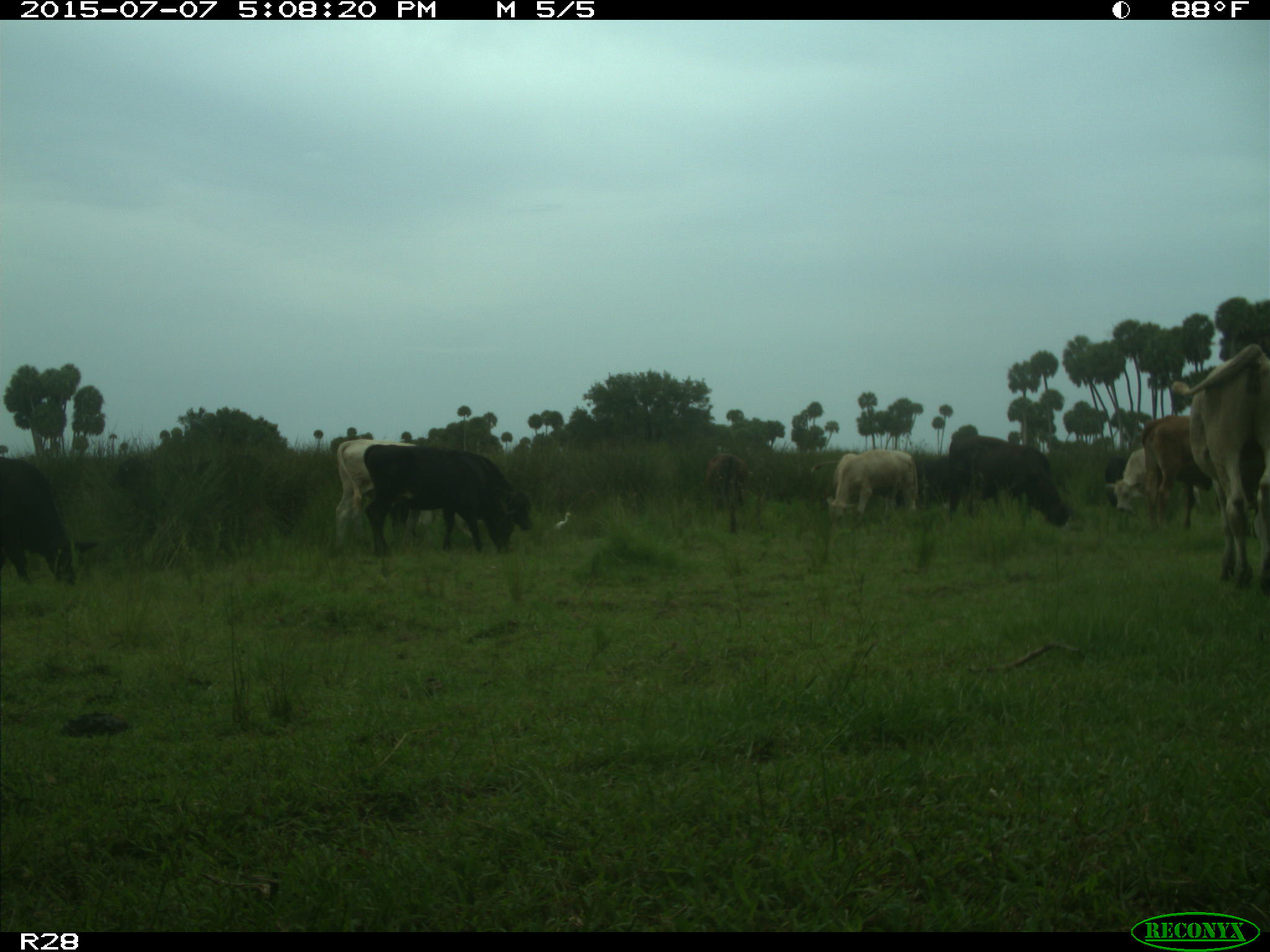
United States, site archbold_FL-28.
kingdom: Animalia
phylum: Chordata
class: Mammalia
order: Artiodactyla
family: Bovidae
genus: Bos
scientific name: Bos taurus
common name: domestic cow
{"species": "Bos taurus (domestic cow)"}